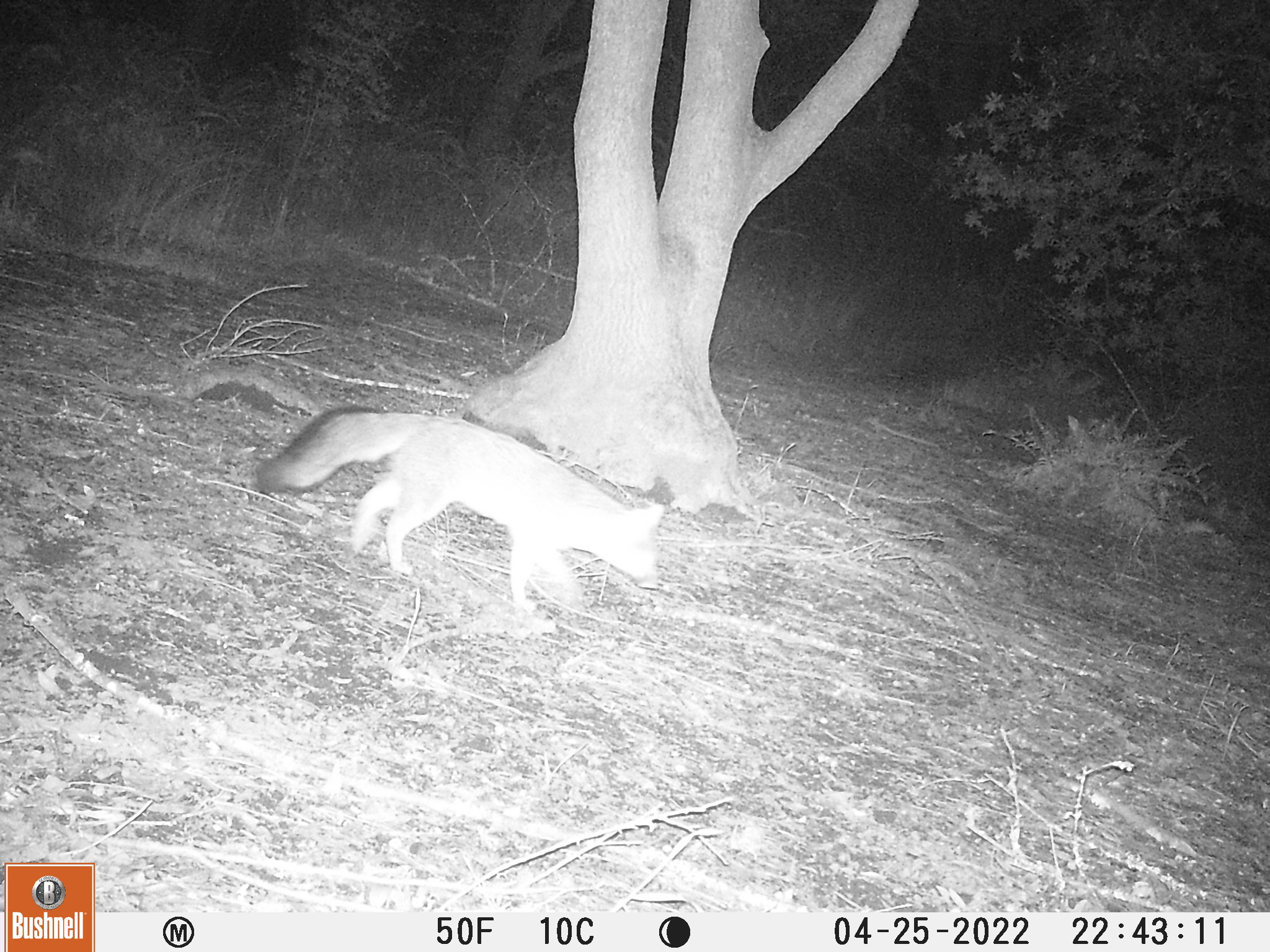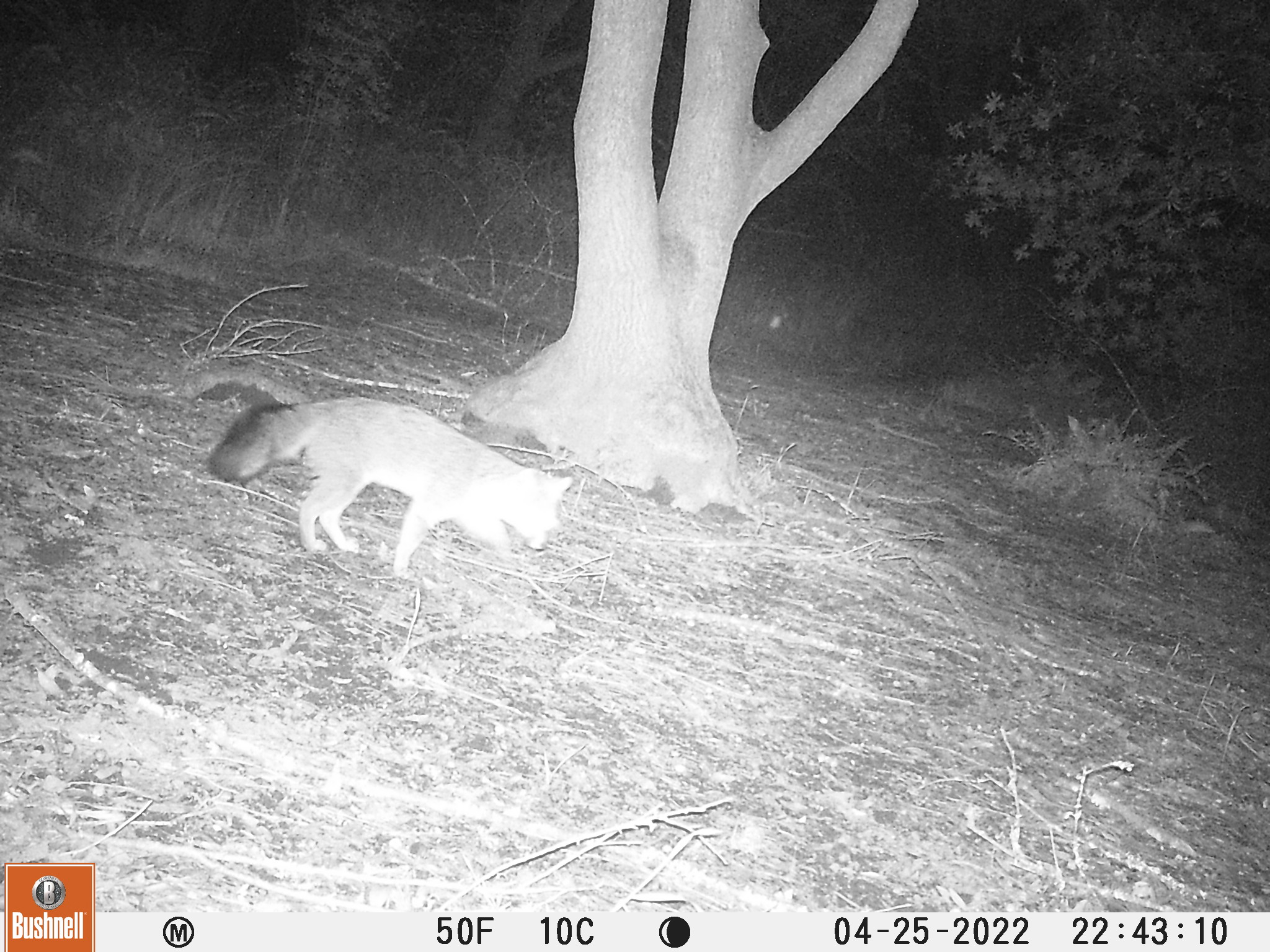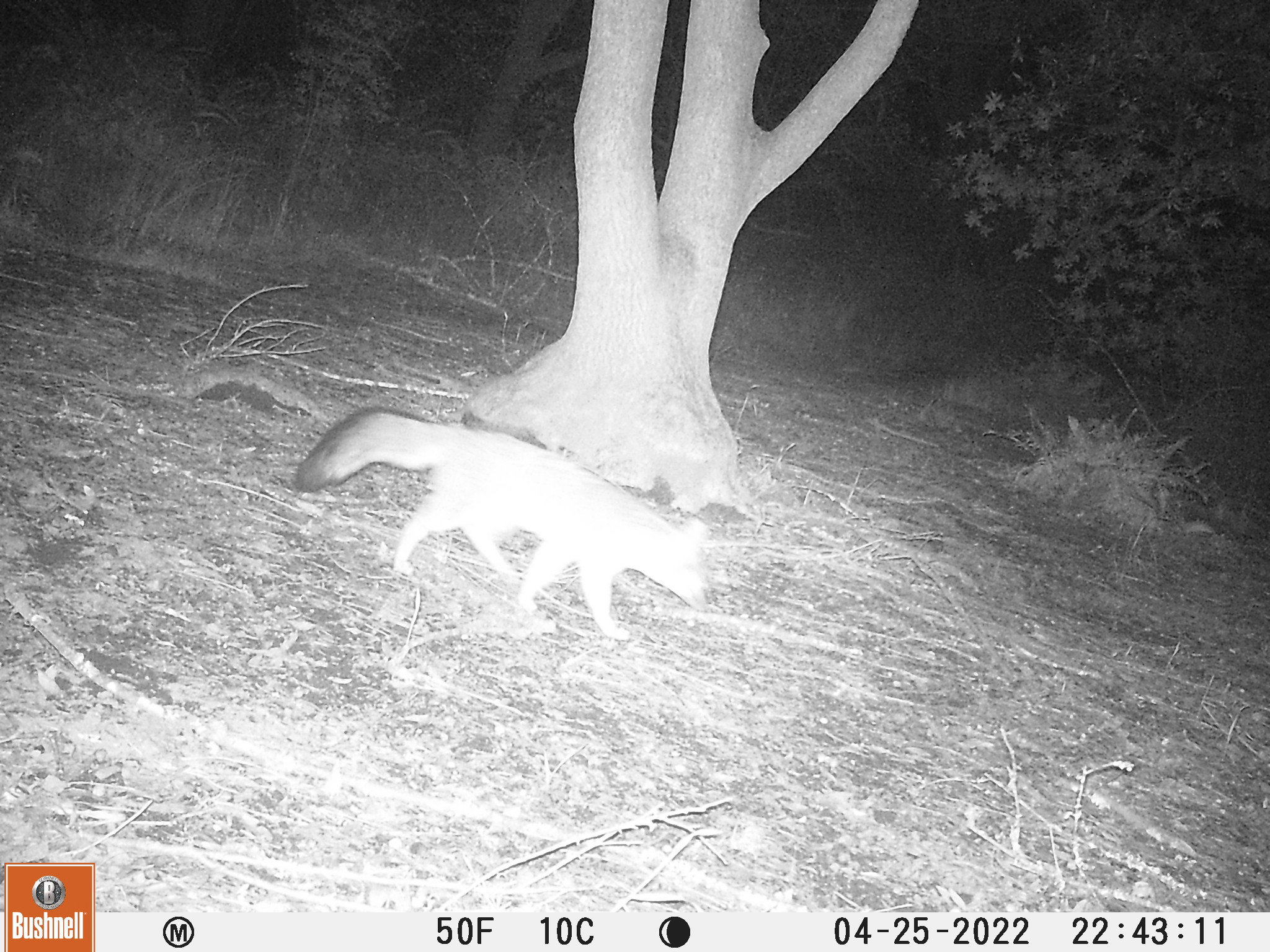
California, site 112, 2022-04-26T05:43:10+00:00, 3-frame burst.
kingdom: Animalia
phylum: Chordata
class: Mammalia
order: Carnivora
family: Canidae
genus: Urocyon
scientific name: Urocyon cinereoargenteus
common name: gray fox